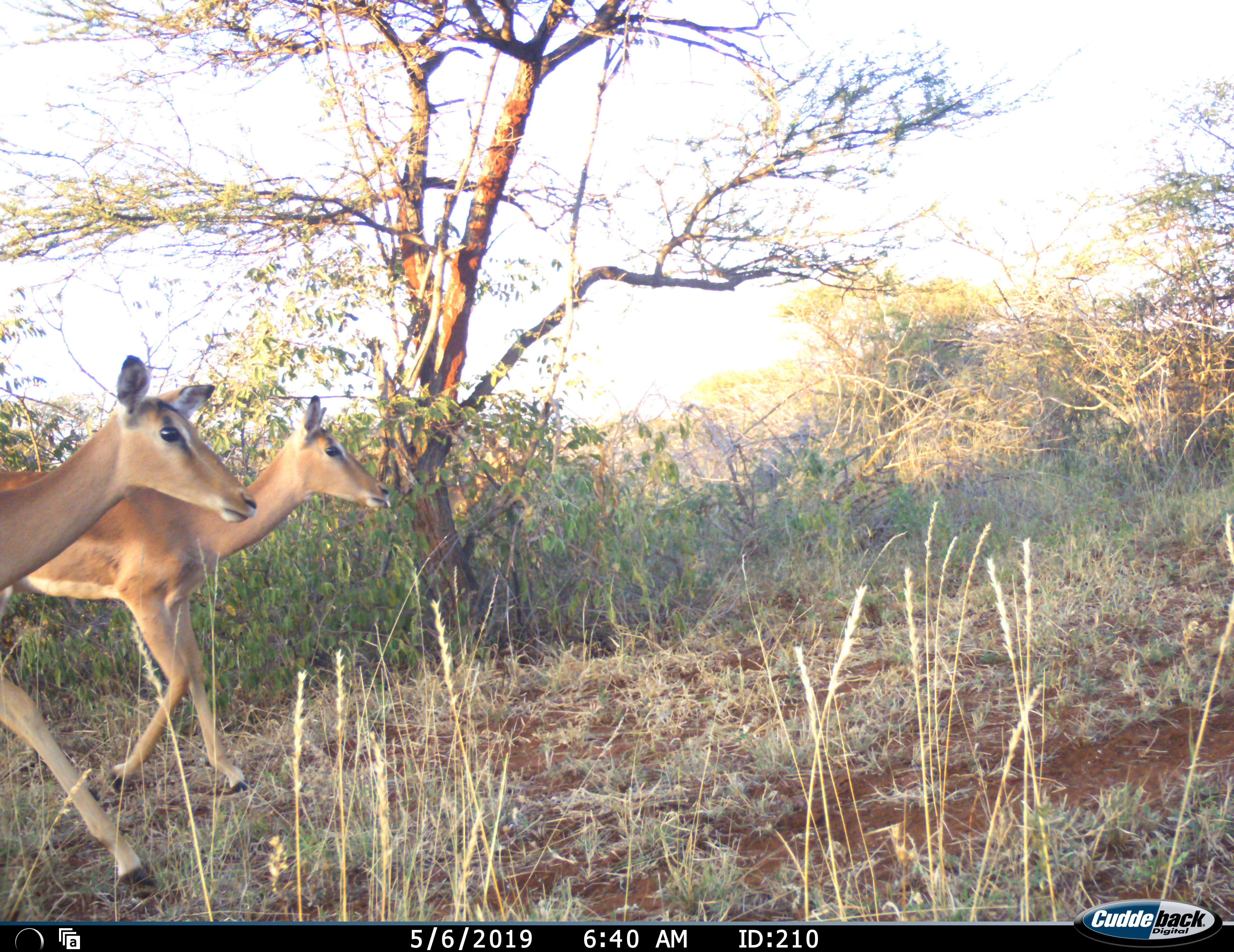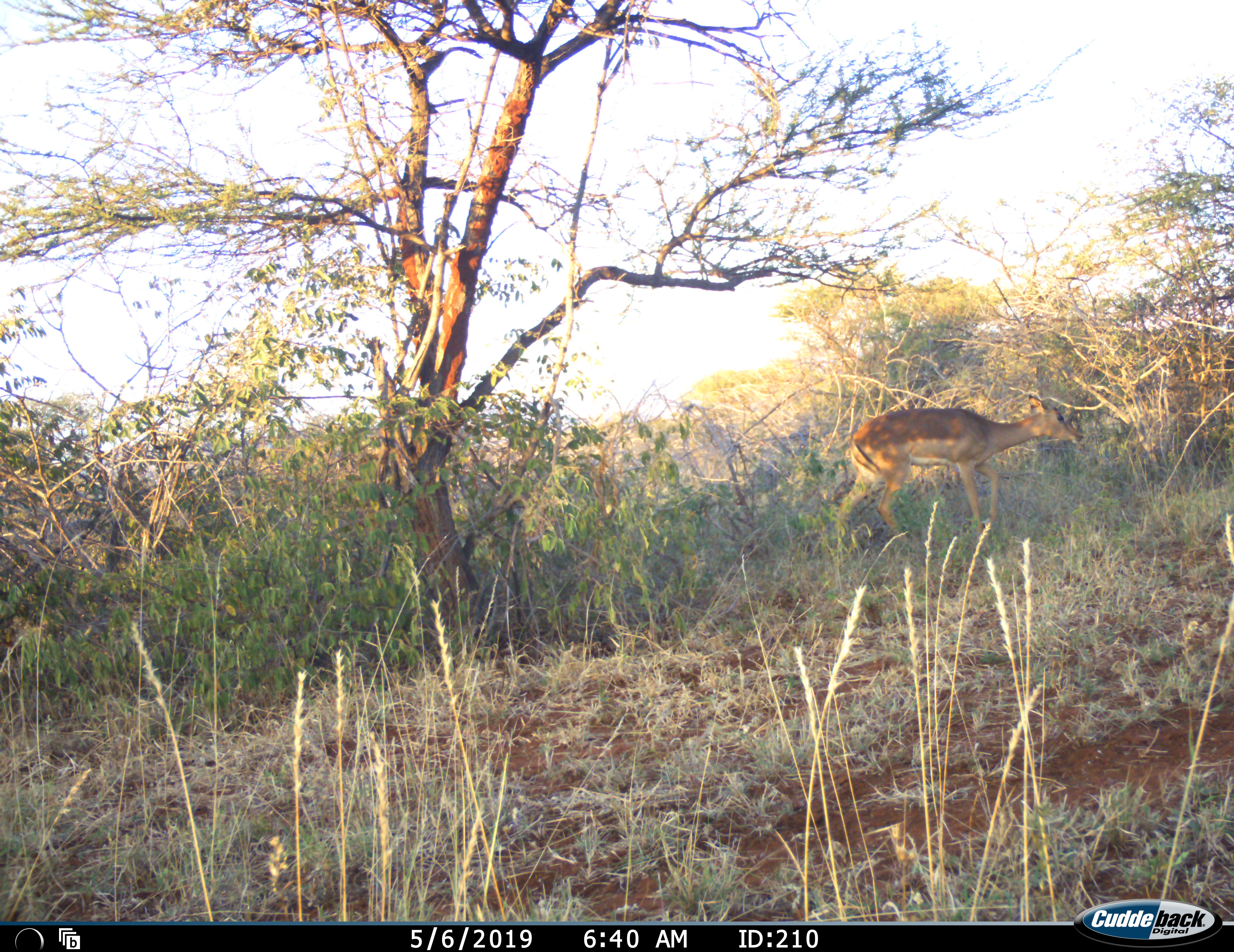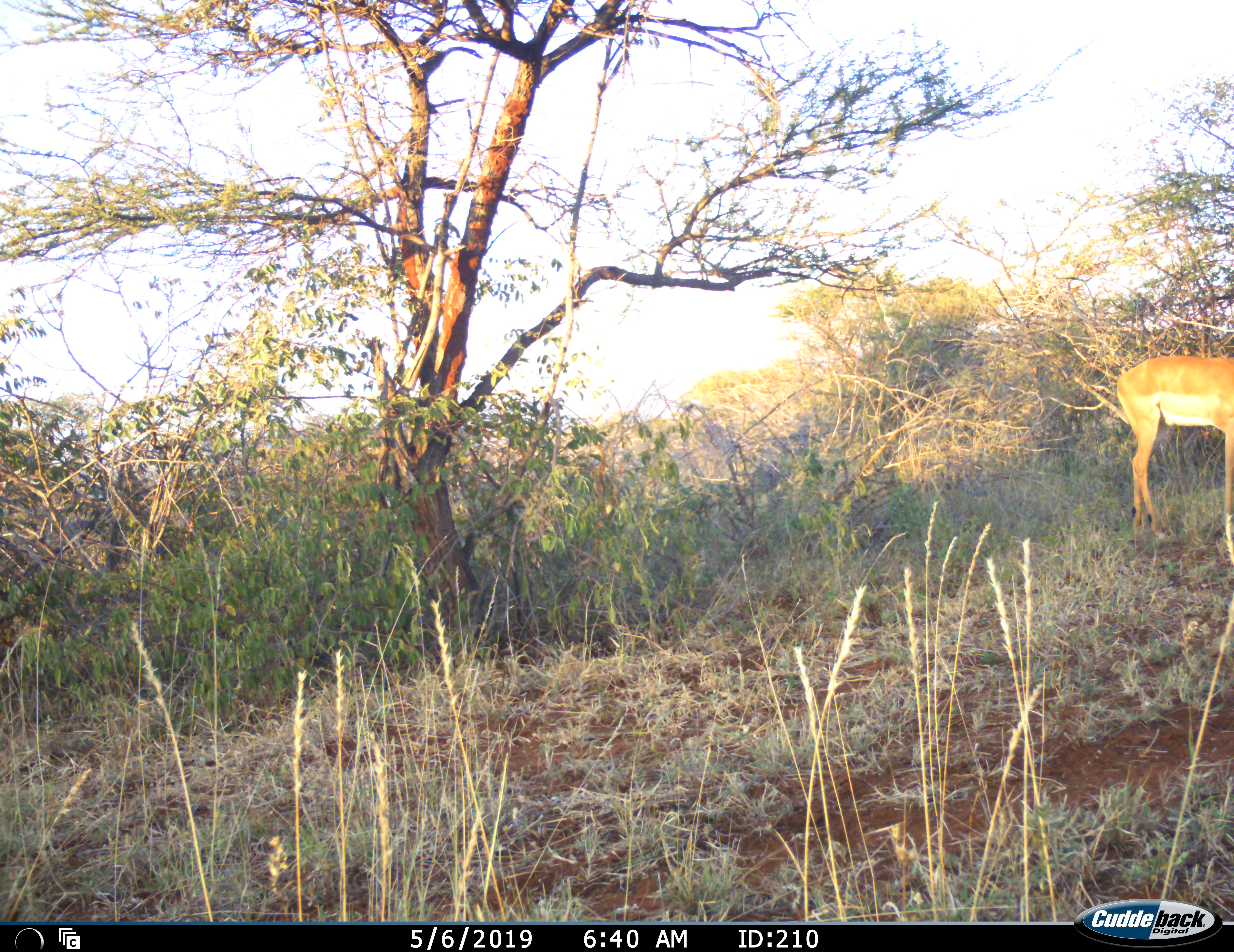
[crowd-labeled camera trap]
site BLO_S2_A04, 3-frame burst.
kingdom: Animalia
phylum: Chordata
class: Mammalia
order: Artiodactyla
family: Bovidae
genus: Aepyceros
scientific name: Aepyceros melampus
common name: impala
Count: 2.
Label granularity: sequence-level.